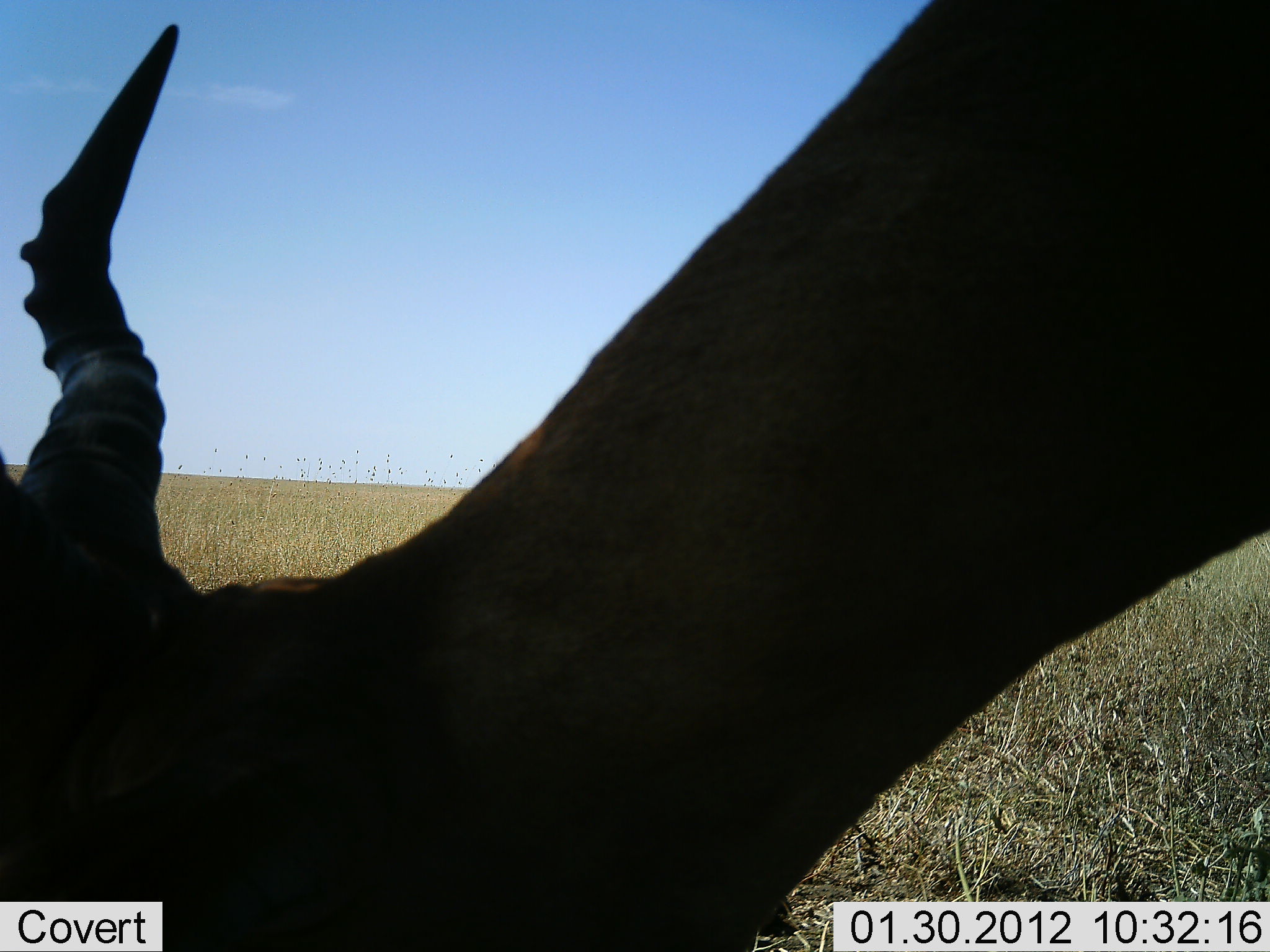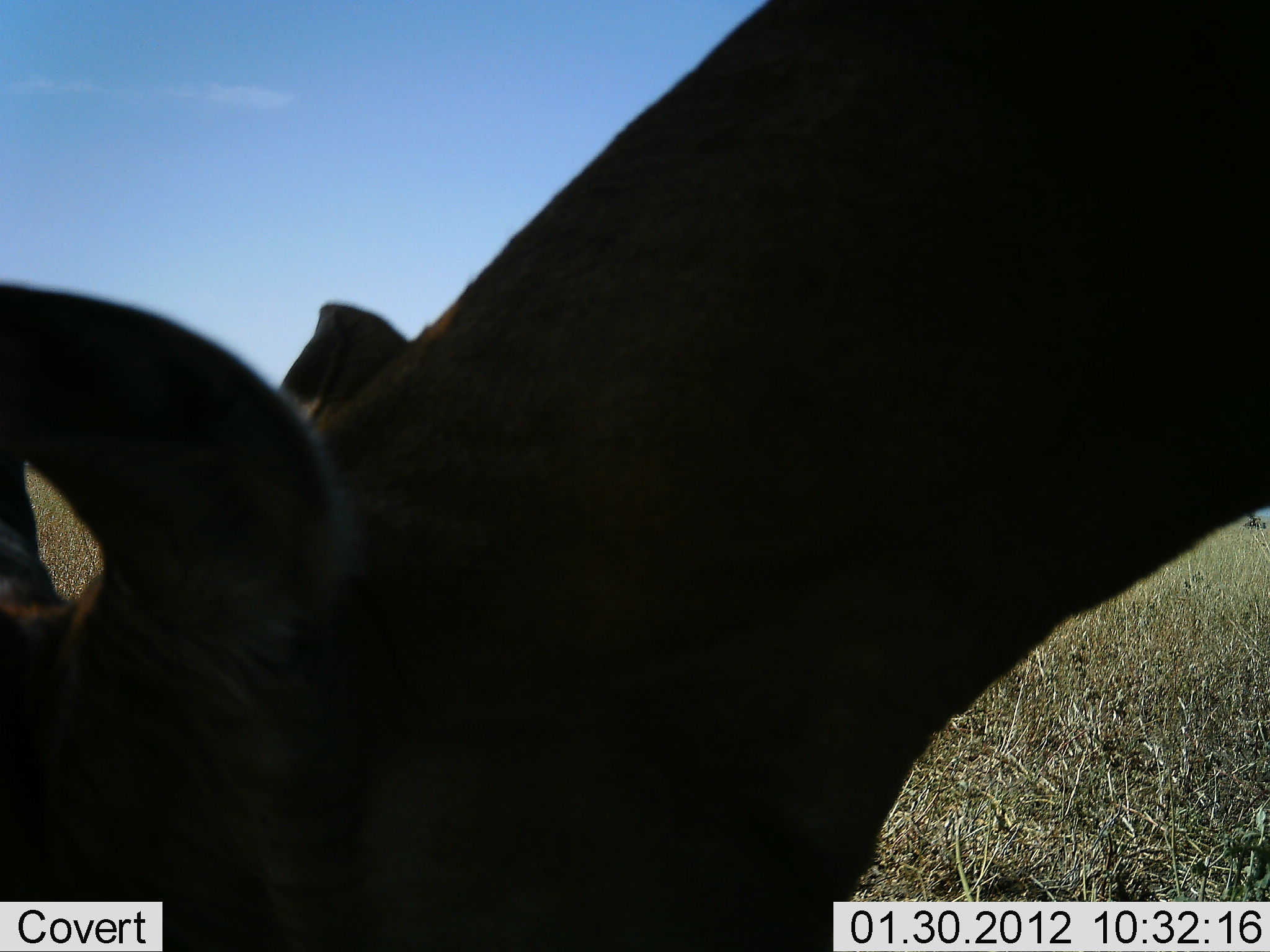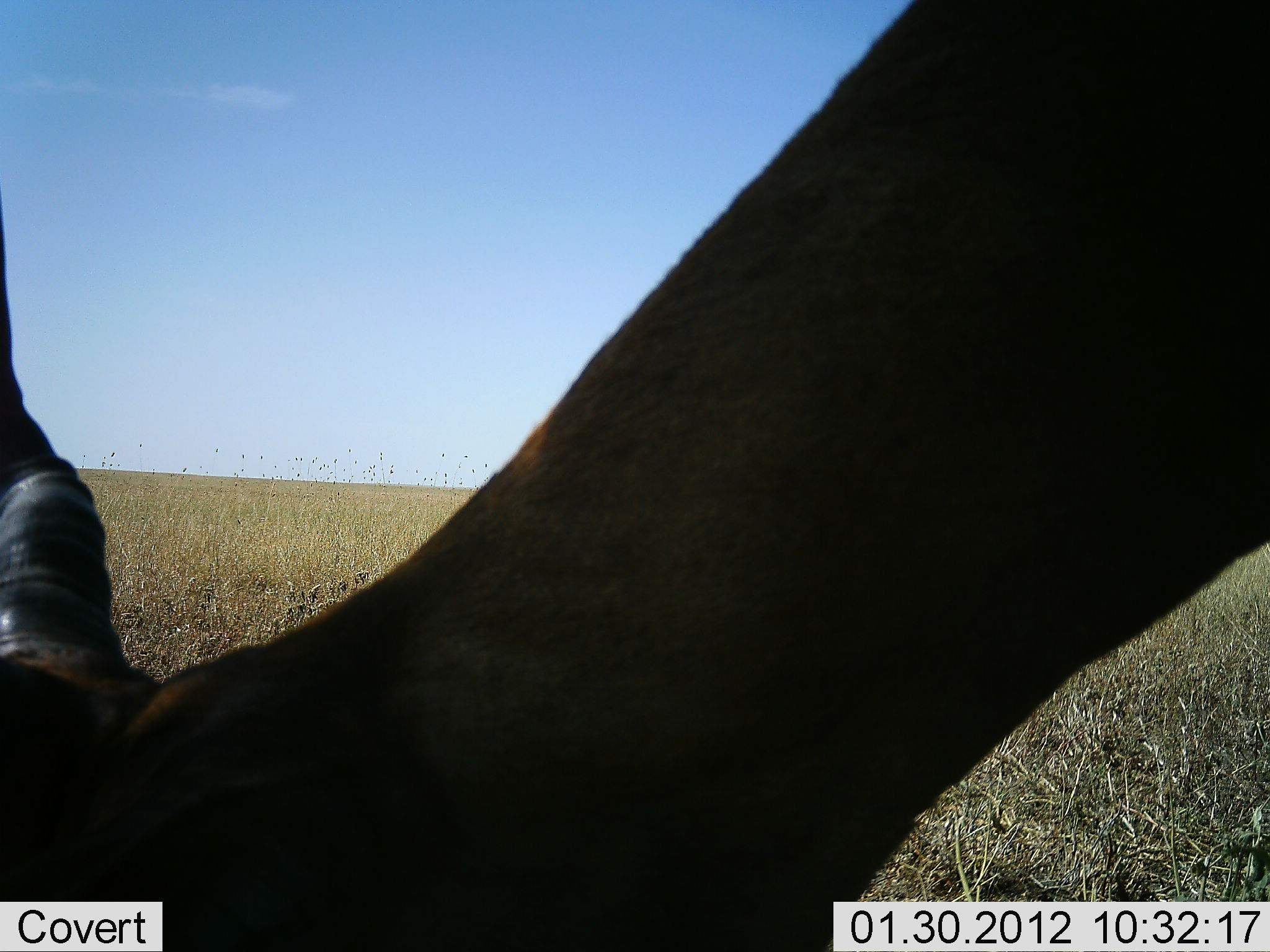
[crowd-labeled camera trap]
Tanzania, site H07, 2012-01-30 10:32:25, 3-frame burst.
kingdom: Animalia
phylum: Chordata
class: Mammalia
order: Artiodactyla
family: Bovidae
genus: Alcelaphus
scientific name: Alcelaphus buselaphus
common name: hartebeest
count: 1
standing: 40%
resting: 0%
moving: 7%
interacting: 0%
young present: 0%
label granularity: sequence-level